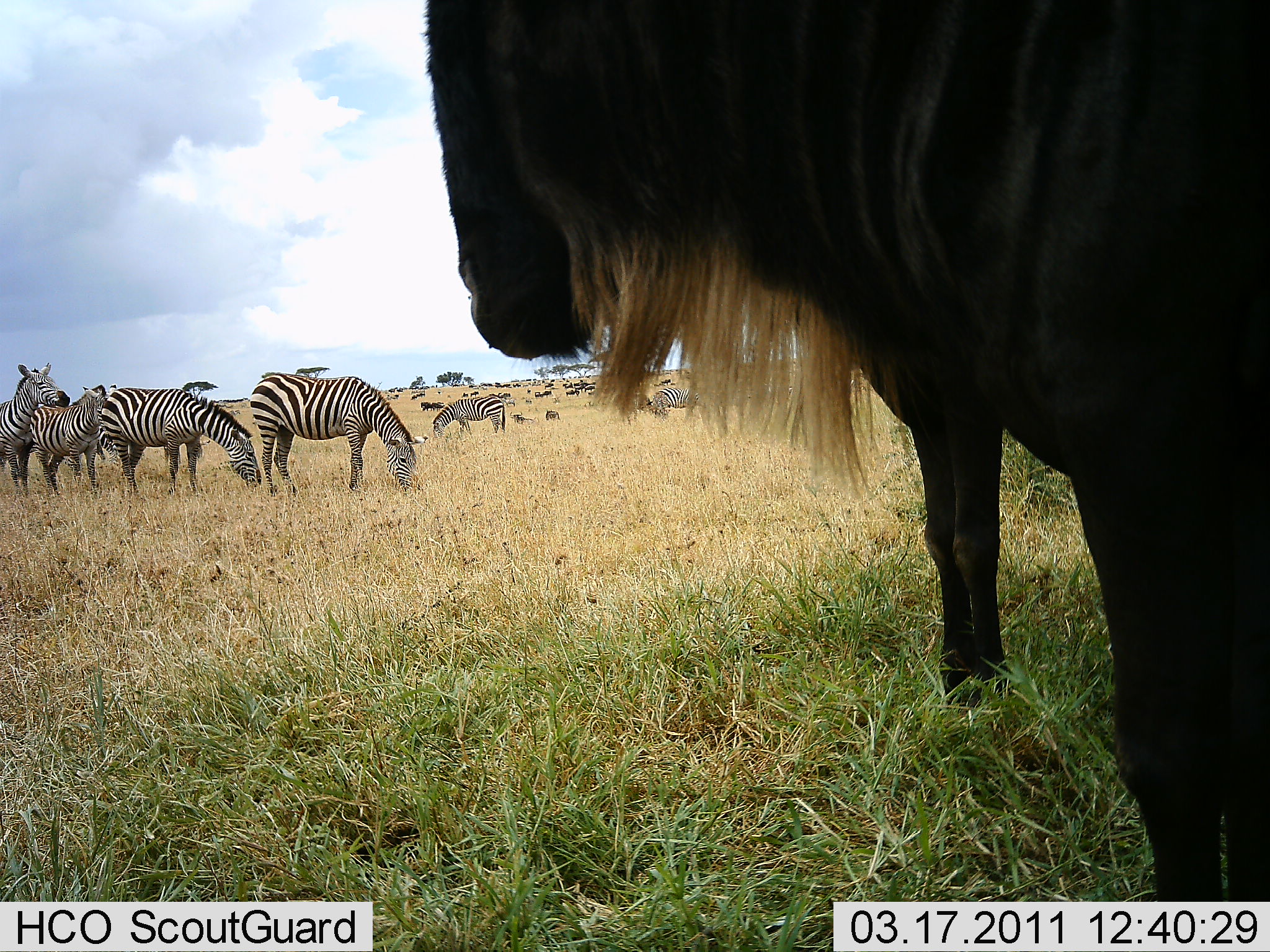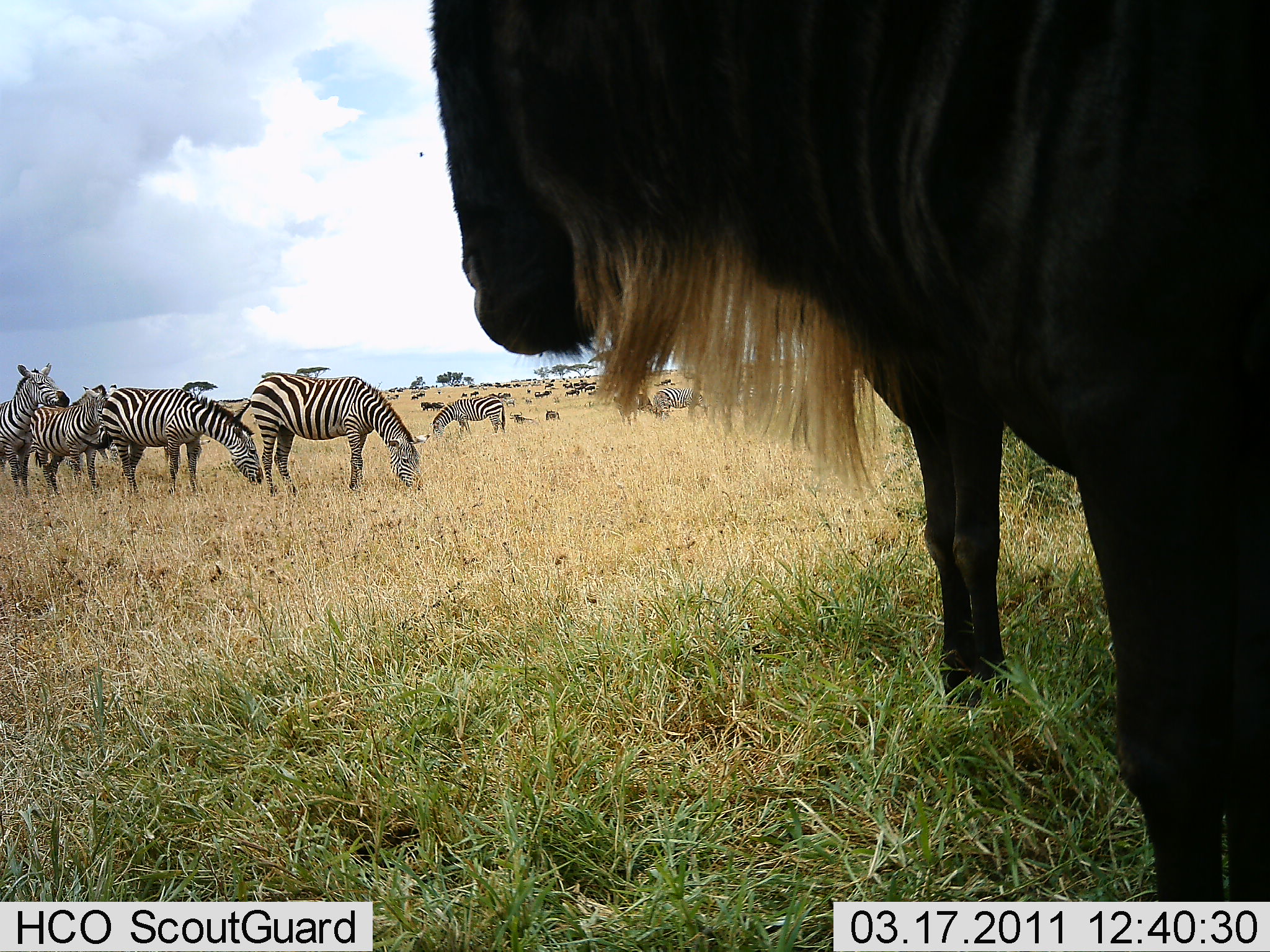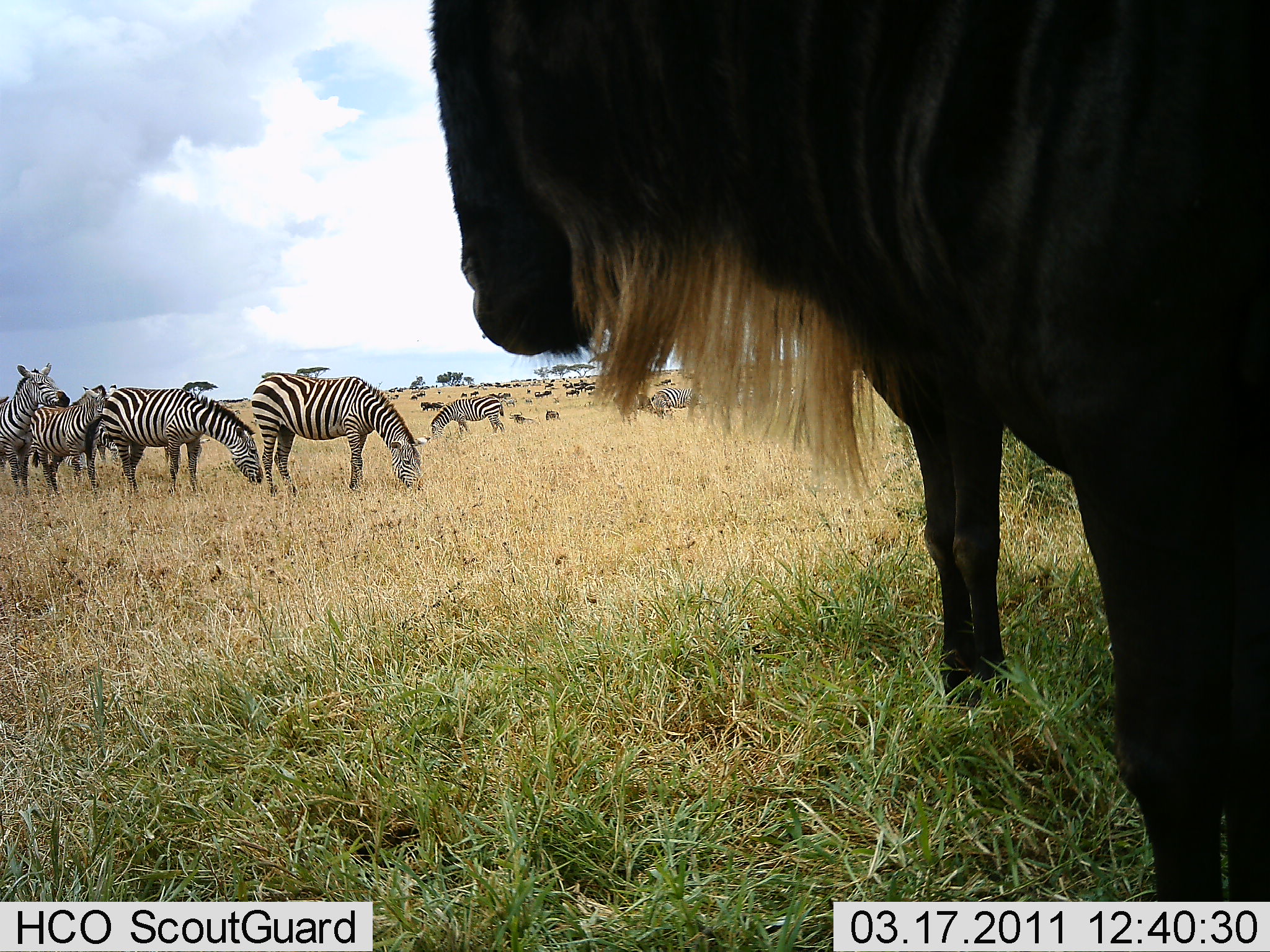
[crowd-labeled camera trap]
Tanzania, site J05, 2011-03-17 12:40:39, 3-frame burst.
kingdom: Animalia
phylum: Chordata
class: Mammalia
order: Artiodactyla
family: Bovidae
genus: Connochaetes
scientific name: Connochaetes taurinus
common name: blue wildebeest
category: wildebeest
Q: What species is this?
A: Wildebeest (blue wildebeest) (Connochaetes taurinus).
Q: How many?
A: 2.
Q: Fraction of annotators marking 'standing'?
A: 90%.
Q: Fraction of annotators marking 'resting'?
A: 0%.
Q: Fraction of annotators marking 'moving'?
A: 0%.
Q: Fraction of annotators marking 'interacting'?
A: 0%.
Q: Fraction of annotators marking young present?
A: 0%.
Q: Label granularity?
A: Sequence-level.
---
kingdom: Animalia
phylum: Chordata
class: Mammalia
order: Perissodactyla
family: Equidae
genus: Equus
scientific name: Equus quagga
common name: plains zebra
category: zebra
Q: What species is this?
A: Zebra (plains zebra) (Equus quagga).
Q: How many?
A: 7.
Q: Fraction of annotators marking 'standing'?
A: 60%.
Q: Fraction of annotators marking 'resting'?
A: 0%.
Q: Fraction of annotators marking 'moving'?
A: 0%.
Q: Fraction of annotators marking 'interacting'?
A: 10%.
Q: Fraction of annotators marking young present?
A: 0%.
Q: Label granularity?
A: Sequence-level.